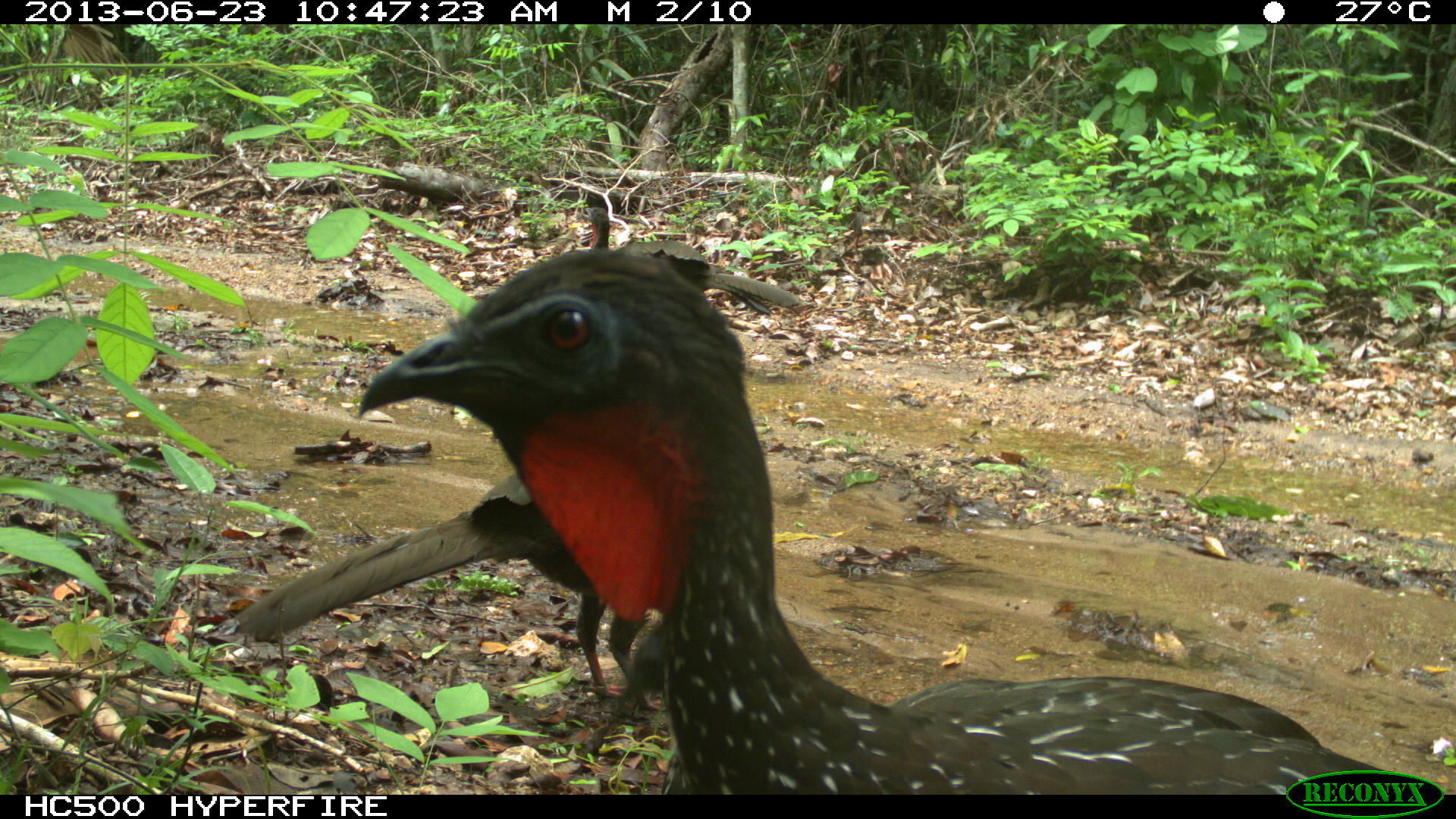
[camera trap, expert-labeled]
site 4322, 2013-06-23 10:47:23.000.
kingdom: Animalia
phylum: Chordata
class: Aves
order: Galliformes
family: Cracidae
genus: Penelope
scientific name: Penelope purpurascens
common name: crested guan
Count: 4.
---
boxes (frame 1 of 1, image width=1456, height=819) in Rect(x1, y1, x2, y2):
penelope purpurascens: Rect(347, 249, 1456, 792); Rect(230, 466, 663, 710); Rect(576, 206, 802, 317)